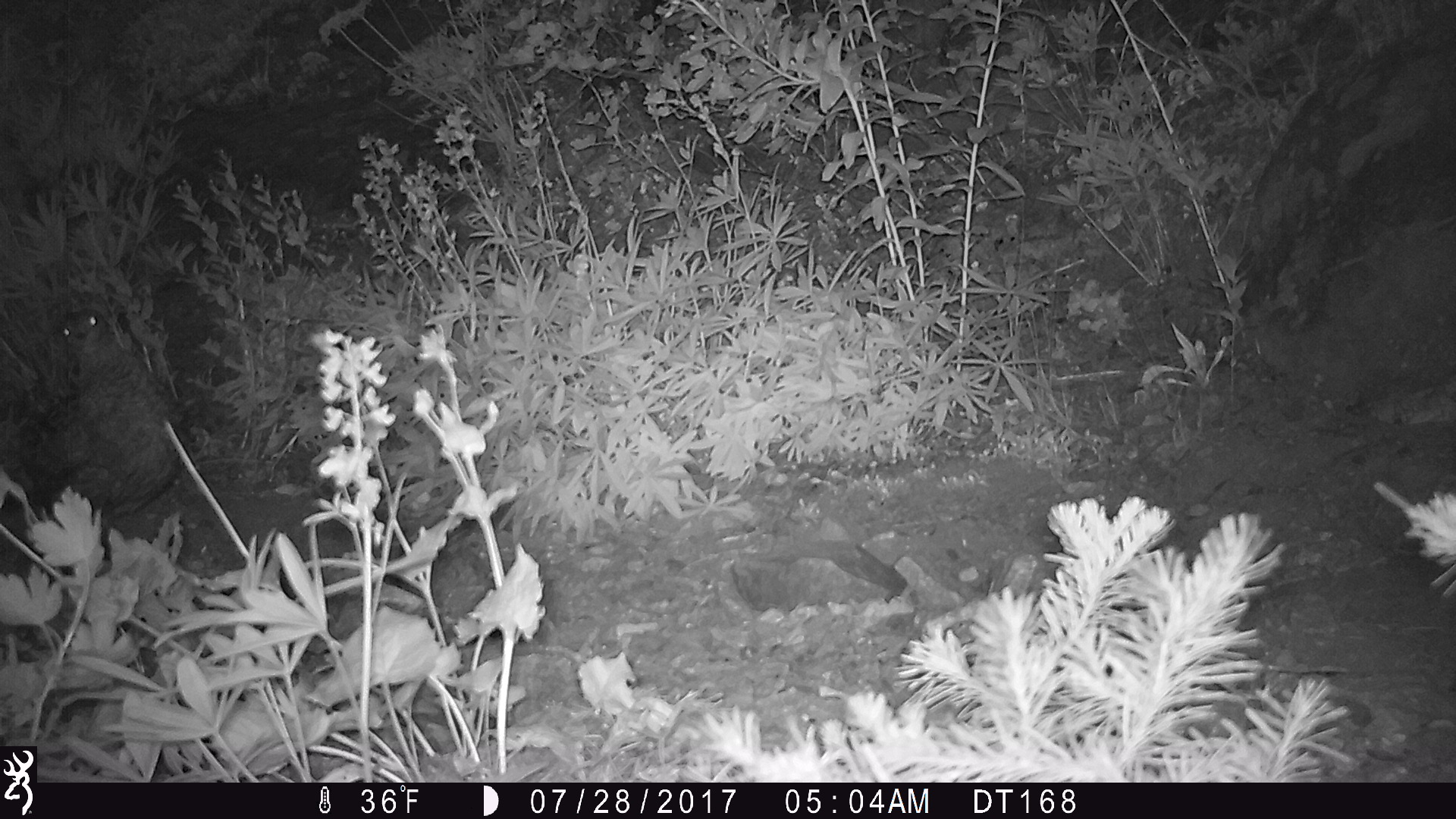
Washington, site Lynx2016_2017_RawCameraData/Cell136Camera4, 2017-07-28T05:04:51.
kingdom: Animalia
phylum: Chordata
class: Aves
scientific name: Aves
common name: birds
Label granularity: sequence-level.